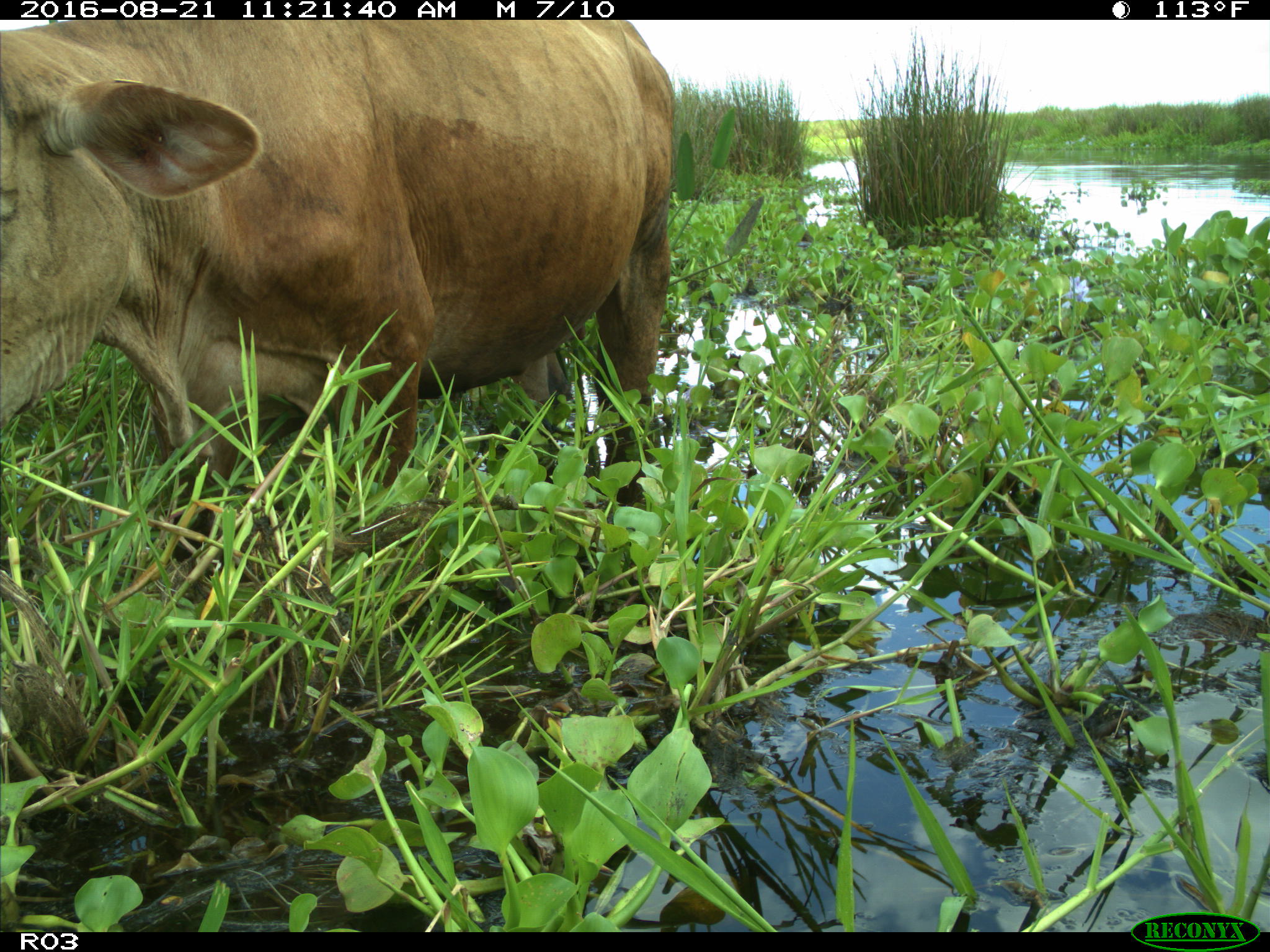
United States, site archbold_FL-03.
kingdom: Animalia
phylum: Chordata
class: Mammalia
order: Artiodactyla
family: Bovidae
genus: Bos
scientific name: Bos taurus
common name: domestic cow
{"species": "Bos taurus (domestic cow)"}